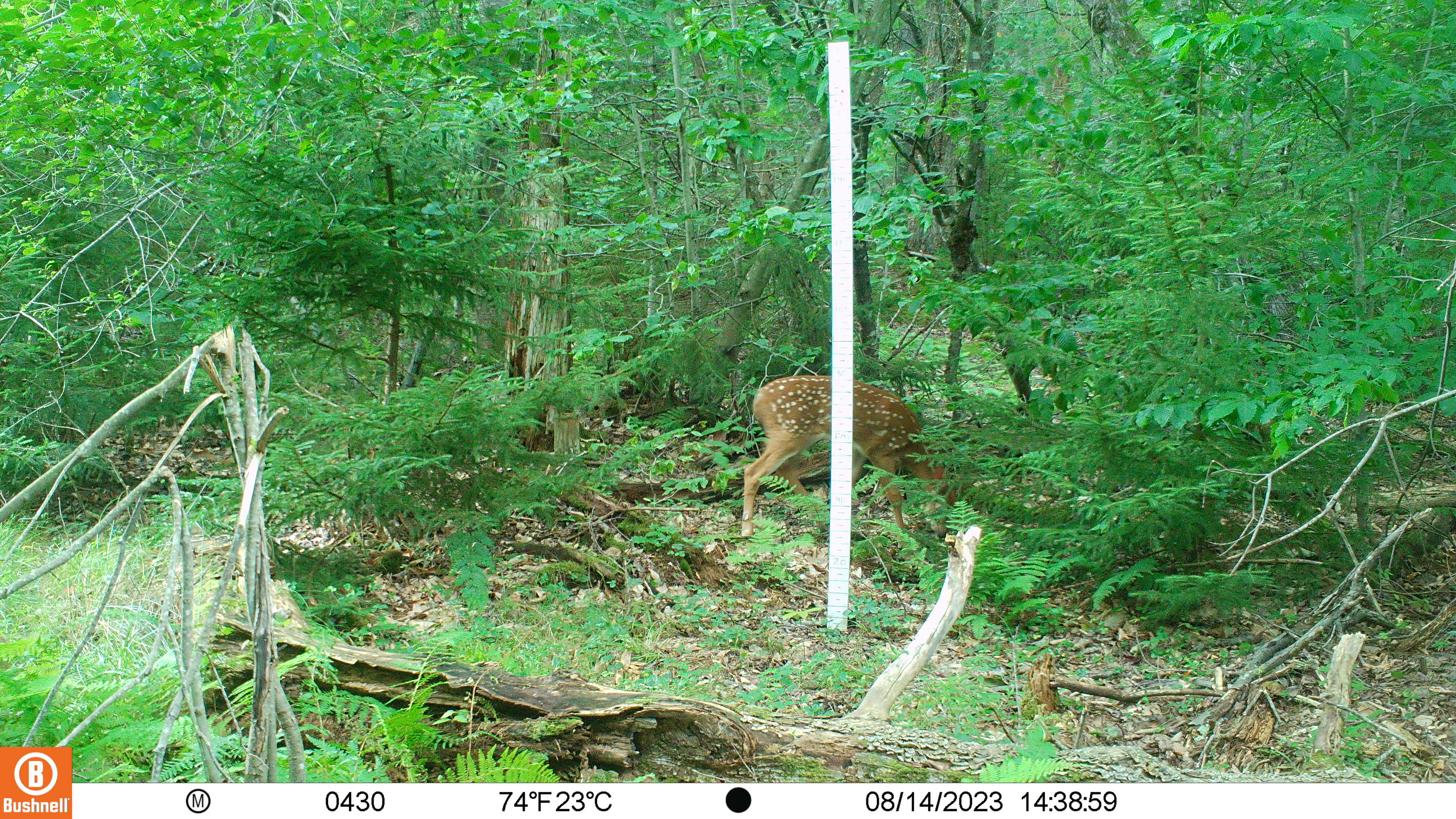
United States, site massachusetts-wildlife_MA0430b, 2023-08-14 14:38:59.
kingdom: Animalia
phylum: Chordata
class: Mammalia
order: Artiodactyla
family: Cervidae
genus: Odocoileus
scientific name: Odocoileus virginianus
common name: white-tailed deer